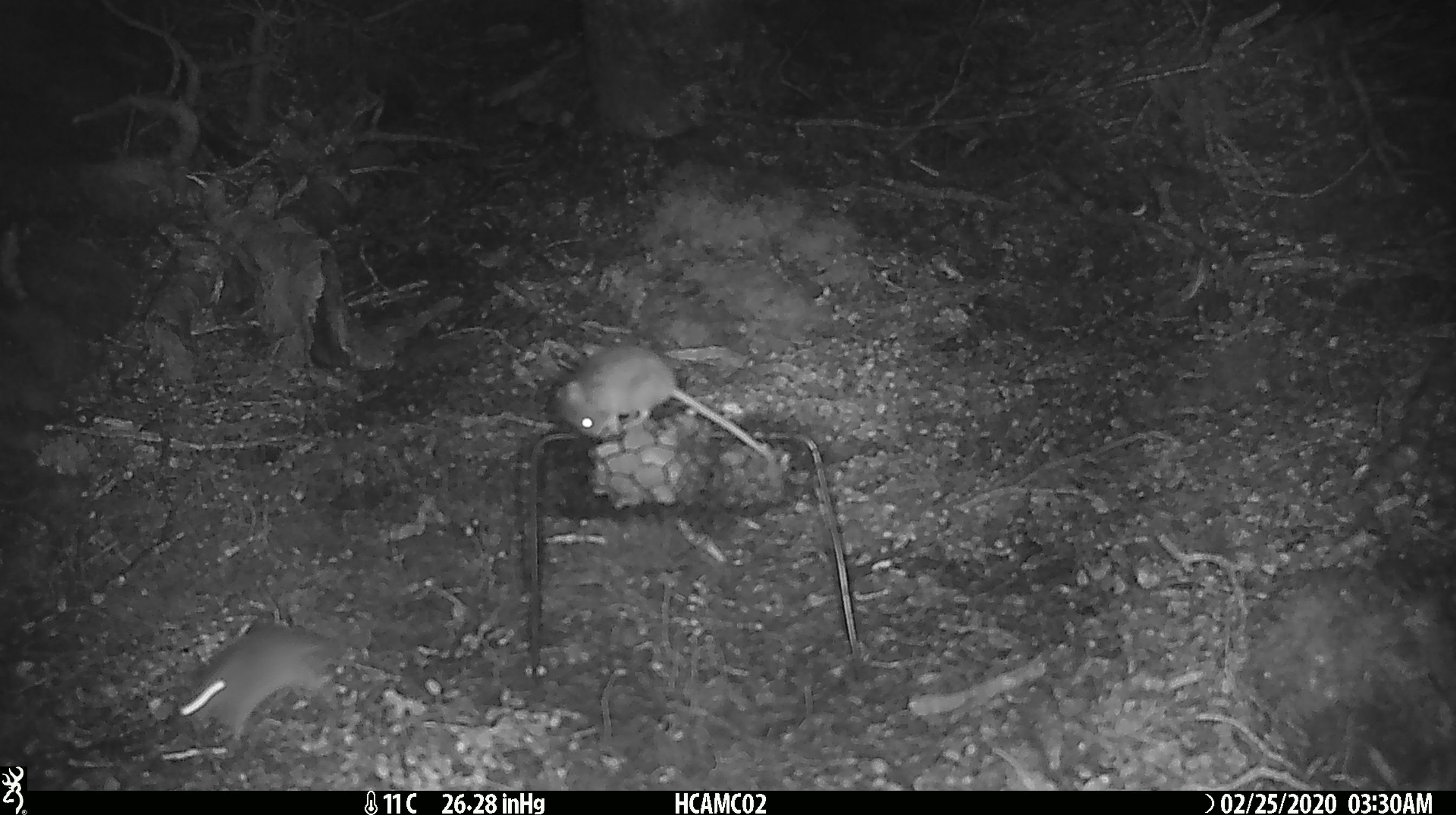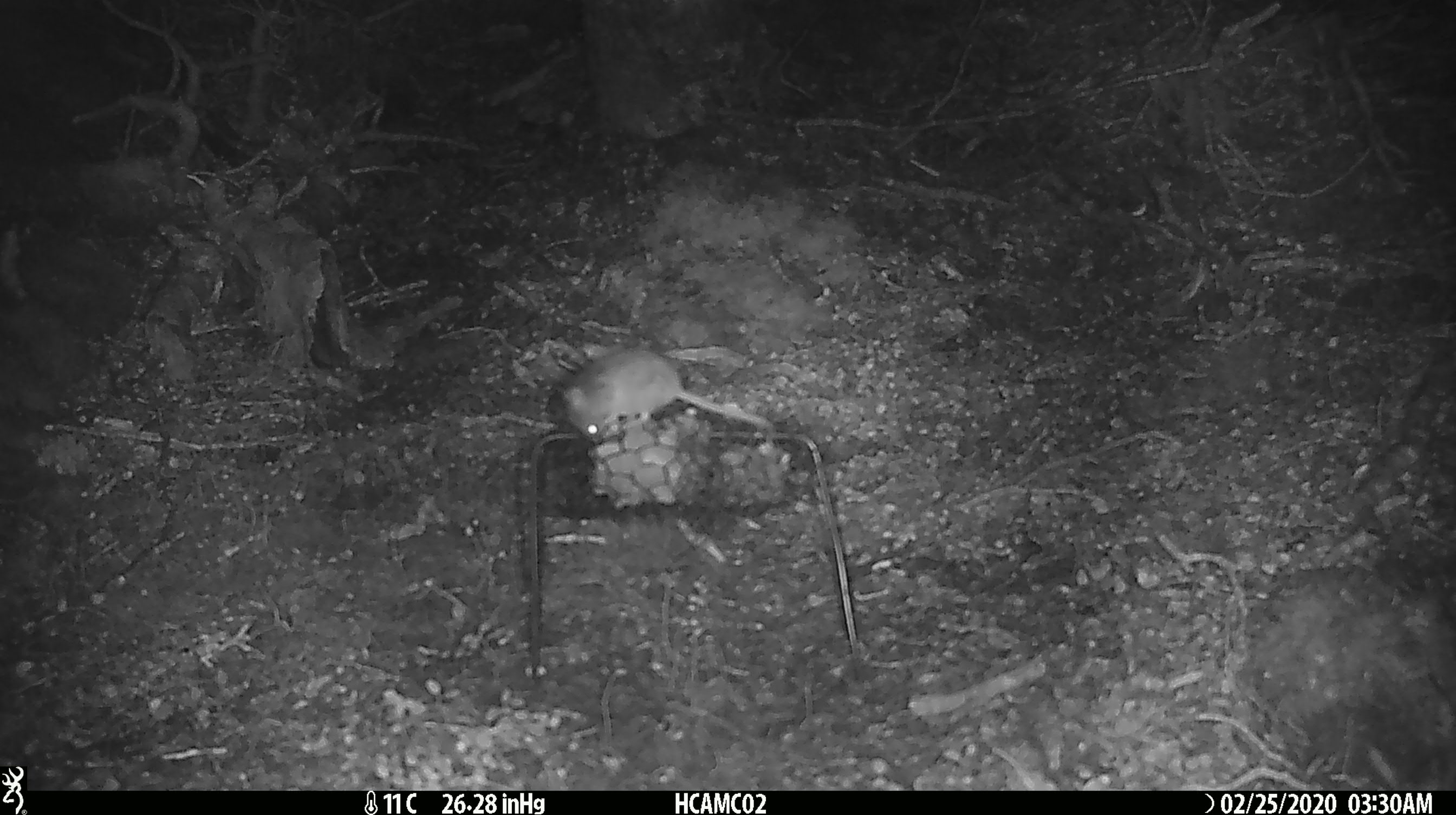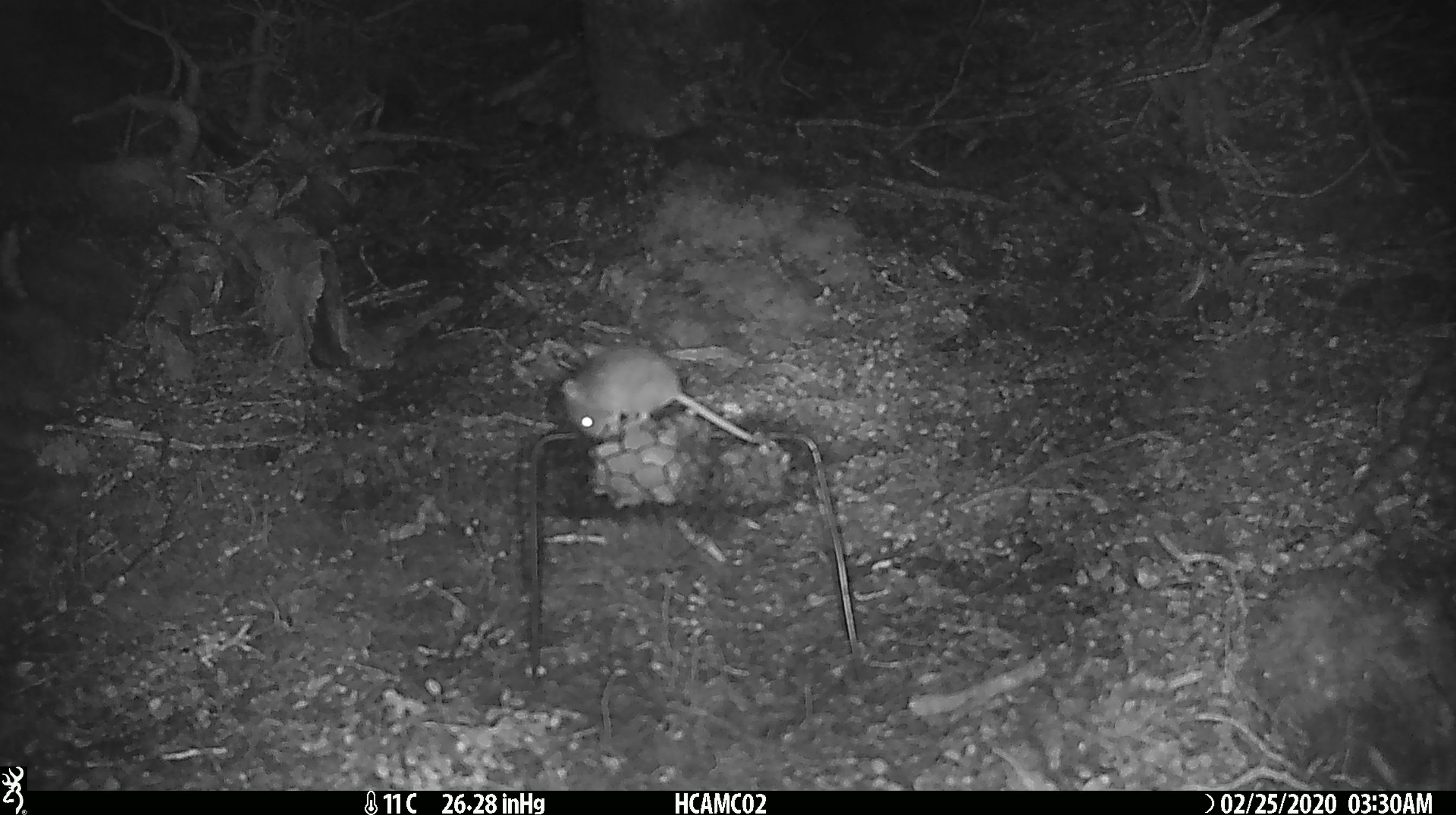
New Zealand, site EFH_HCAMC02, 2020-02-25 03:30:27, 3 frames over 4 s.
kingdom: Animalia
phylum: Chordata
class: Mammalia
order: Rodentia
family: Muridae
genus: Mus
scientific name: Mus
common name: mouse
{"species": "mouse (Mus)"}